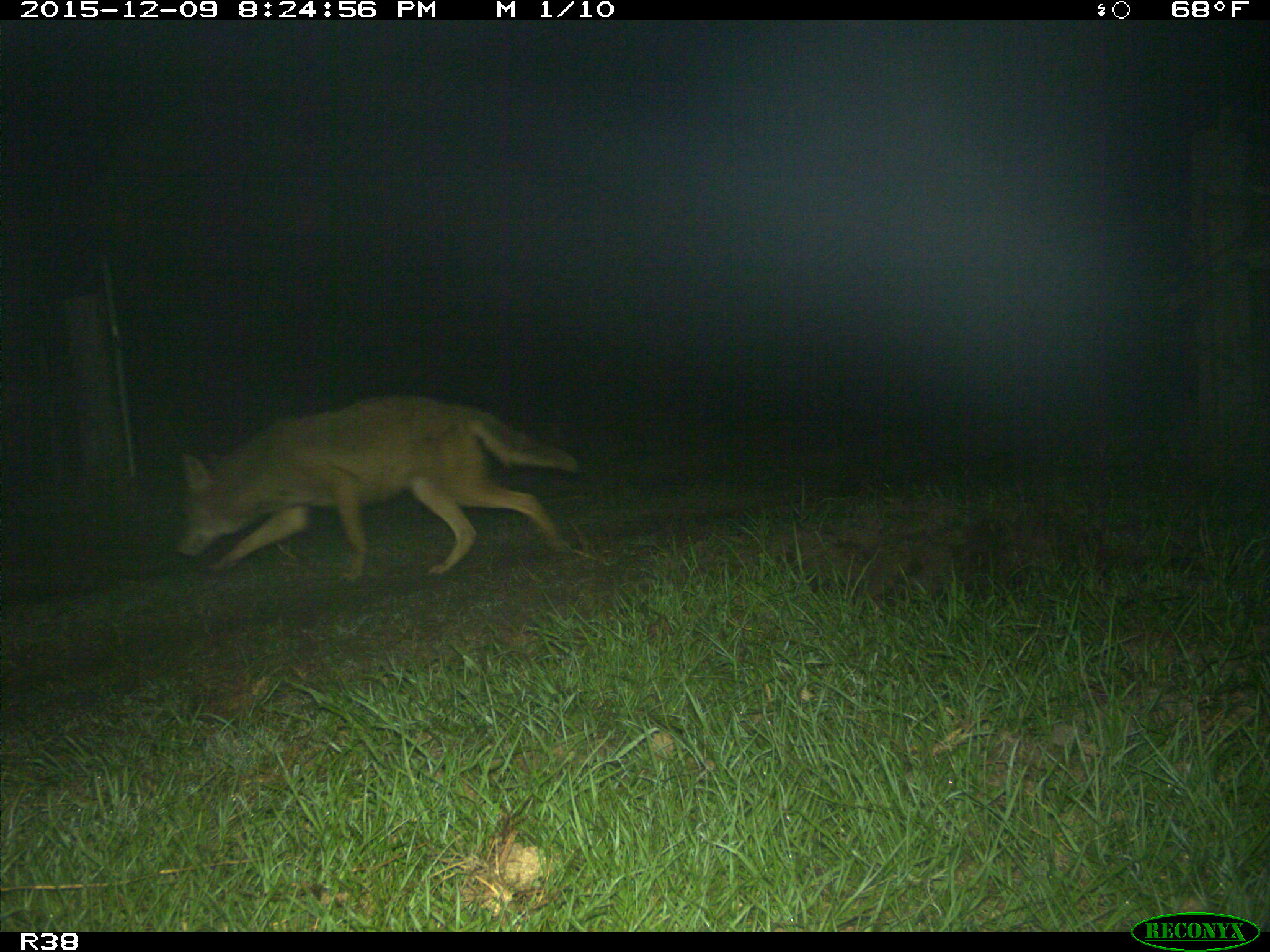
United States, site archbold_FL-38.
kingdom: Animalia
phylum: Chordata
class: Mammalia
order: Carnivora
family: Canidae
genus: Canis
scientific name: Canis latrans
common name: coyote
Canis latrans (coyote).